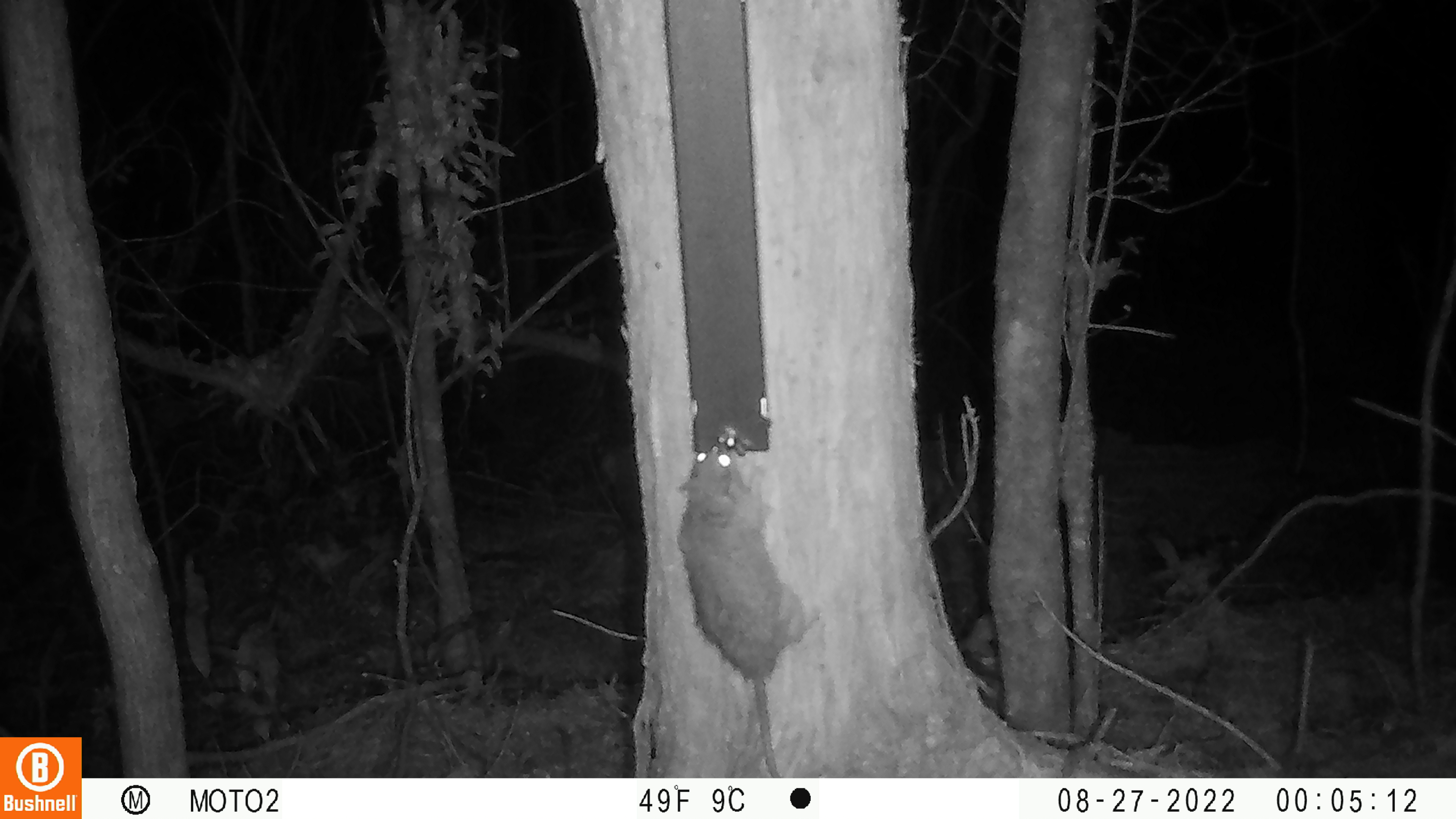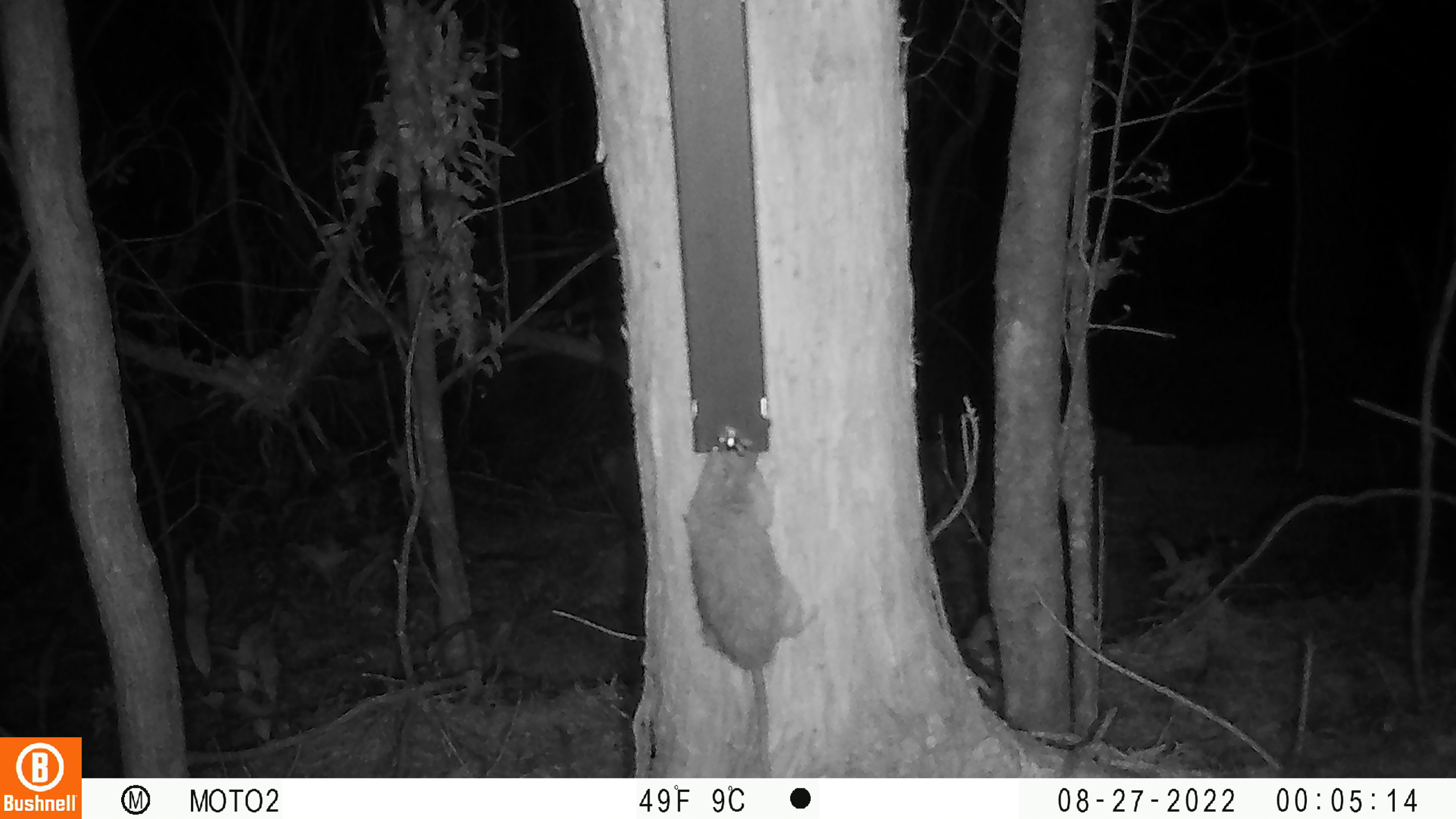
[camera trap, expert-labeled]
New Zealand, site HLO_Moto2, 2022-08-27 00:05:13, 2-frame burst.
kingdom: Animalia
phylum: Chordata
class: Mammalia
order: Rodentia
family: Muridae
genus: Rattus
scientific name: Rattus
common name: rat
Rat (Rattus).